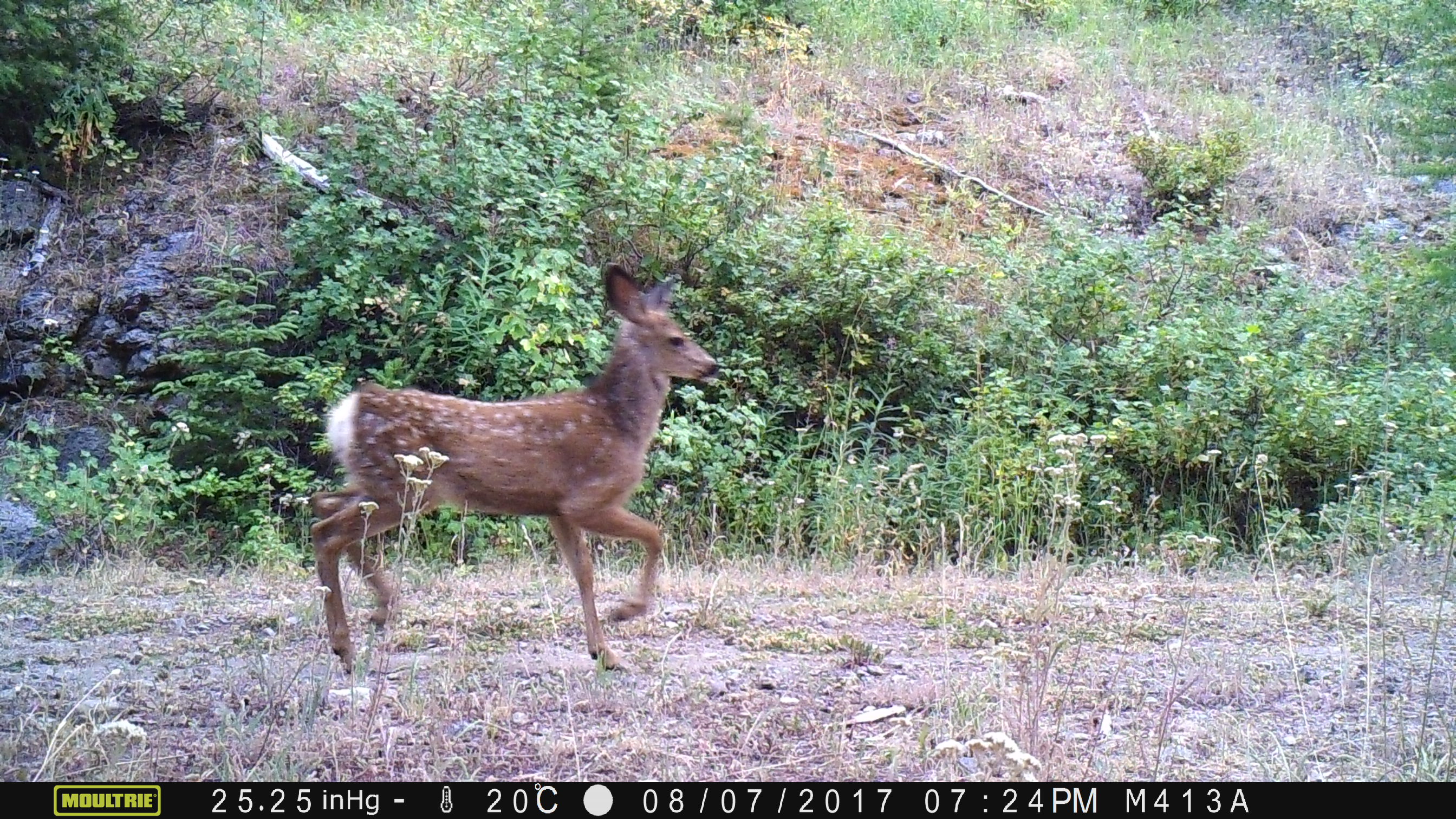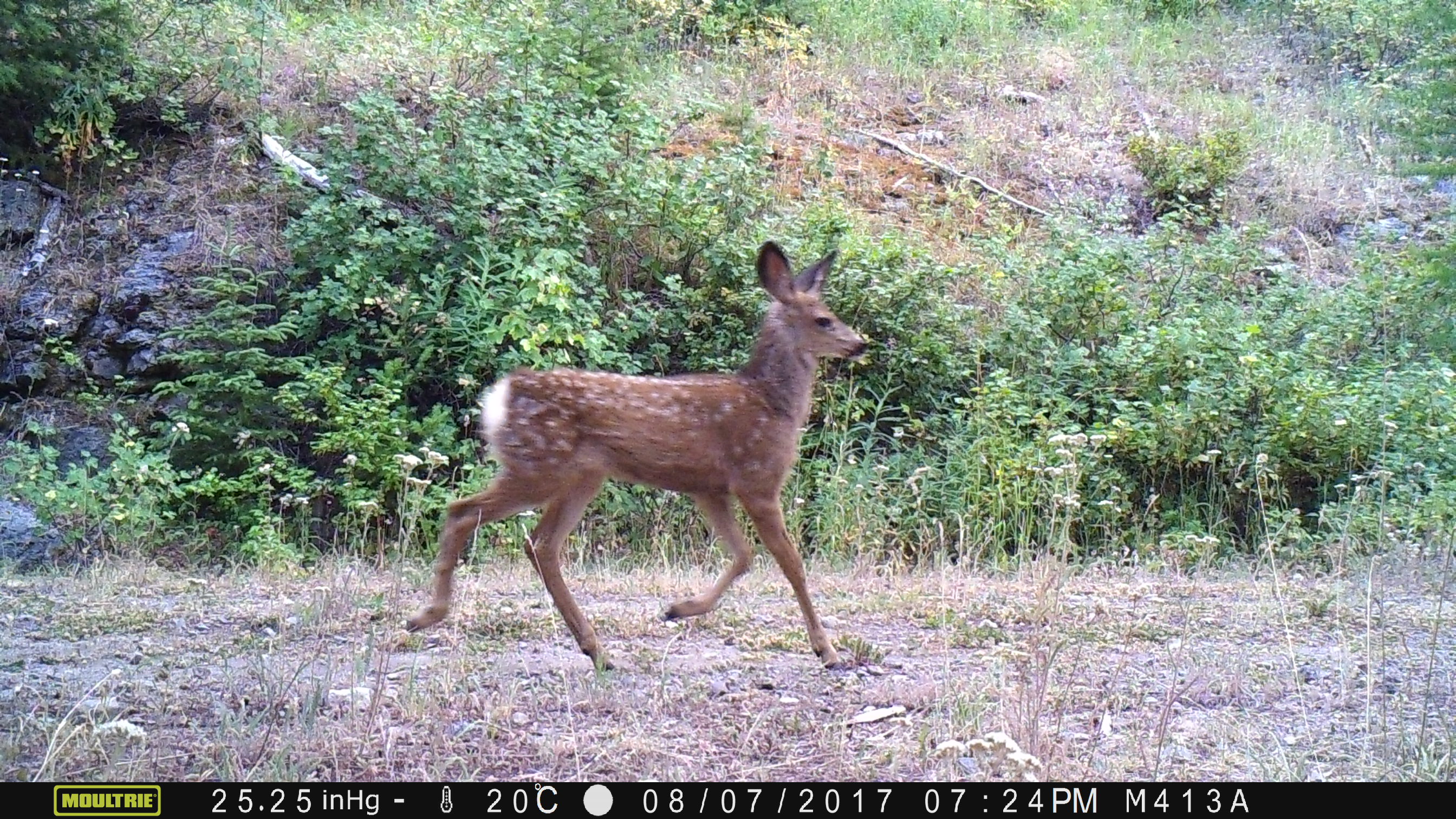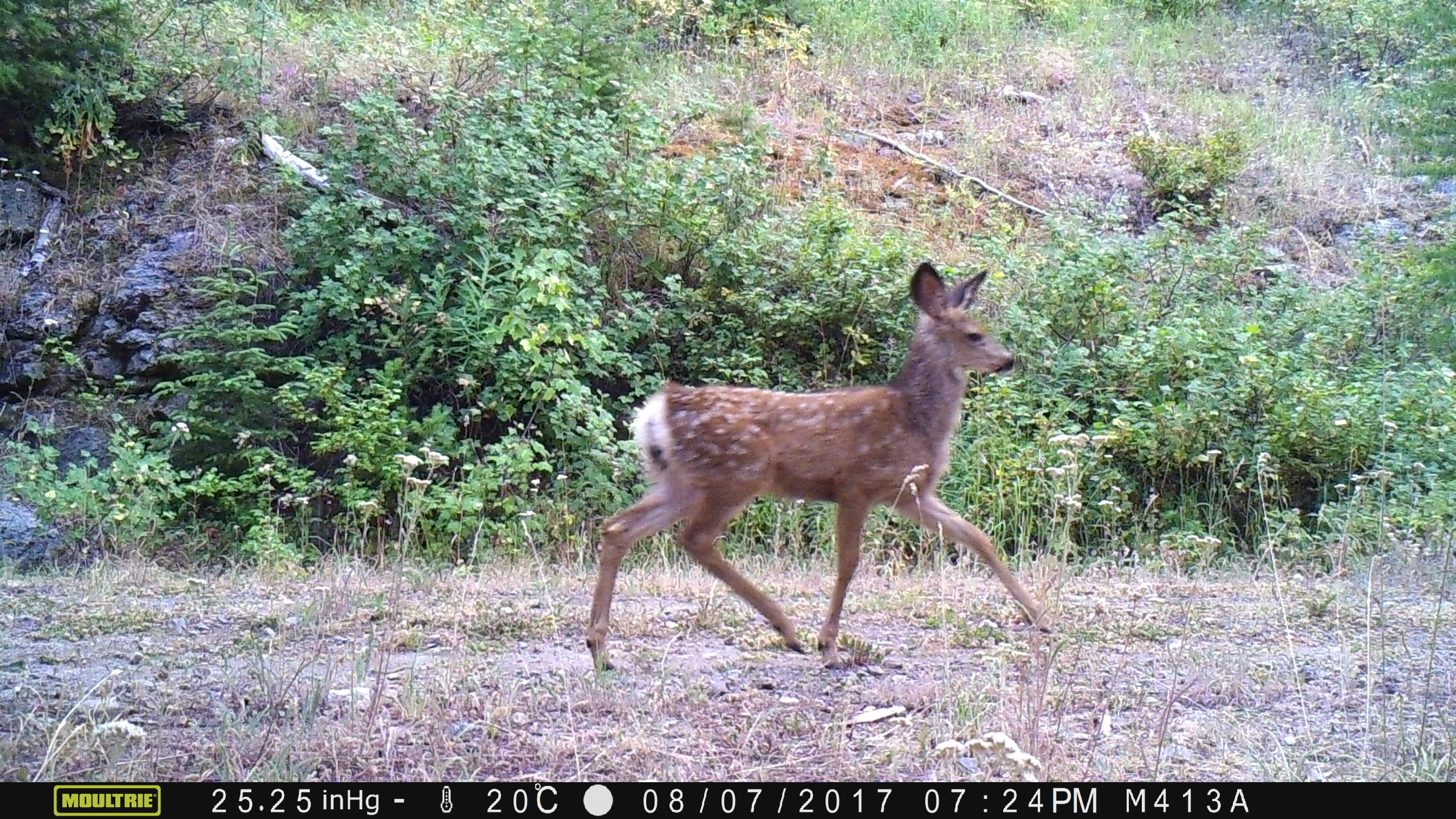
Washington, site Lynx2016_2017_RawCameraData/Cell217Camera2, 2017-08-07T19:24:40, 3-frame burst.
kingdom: Animalia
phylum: Chordata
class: Mammalia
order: Artiodactyla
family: Cervidae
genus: Odocoileus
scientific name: Odocoileus hemionus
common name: mule deer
Odocoileus hemionus (mule deer). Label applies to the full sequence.